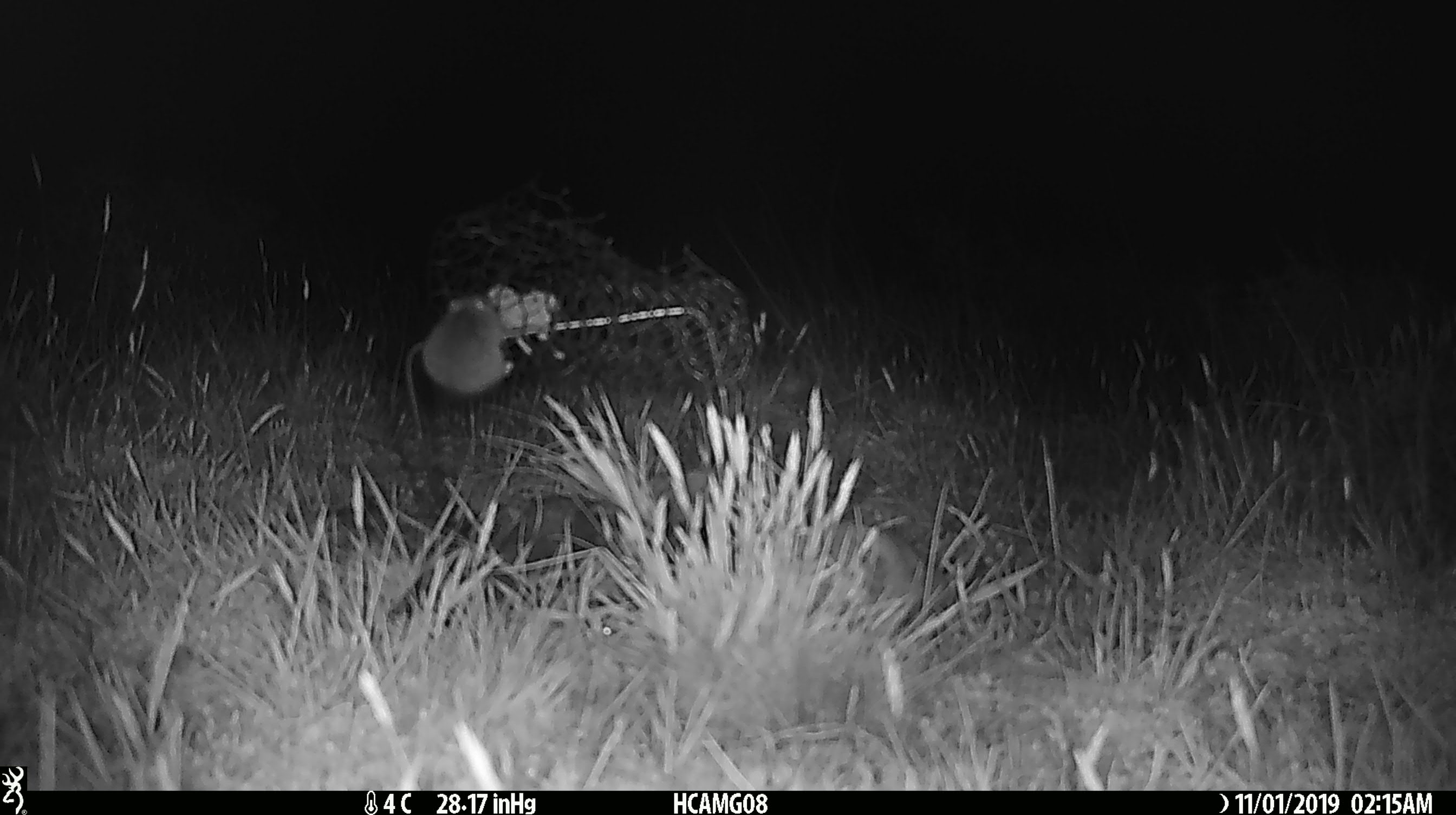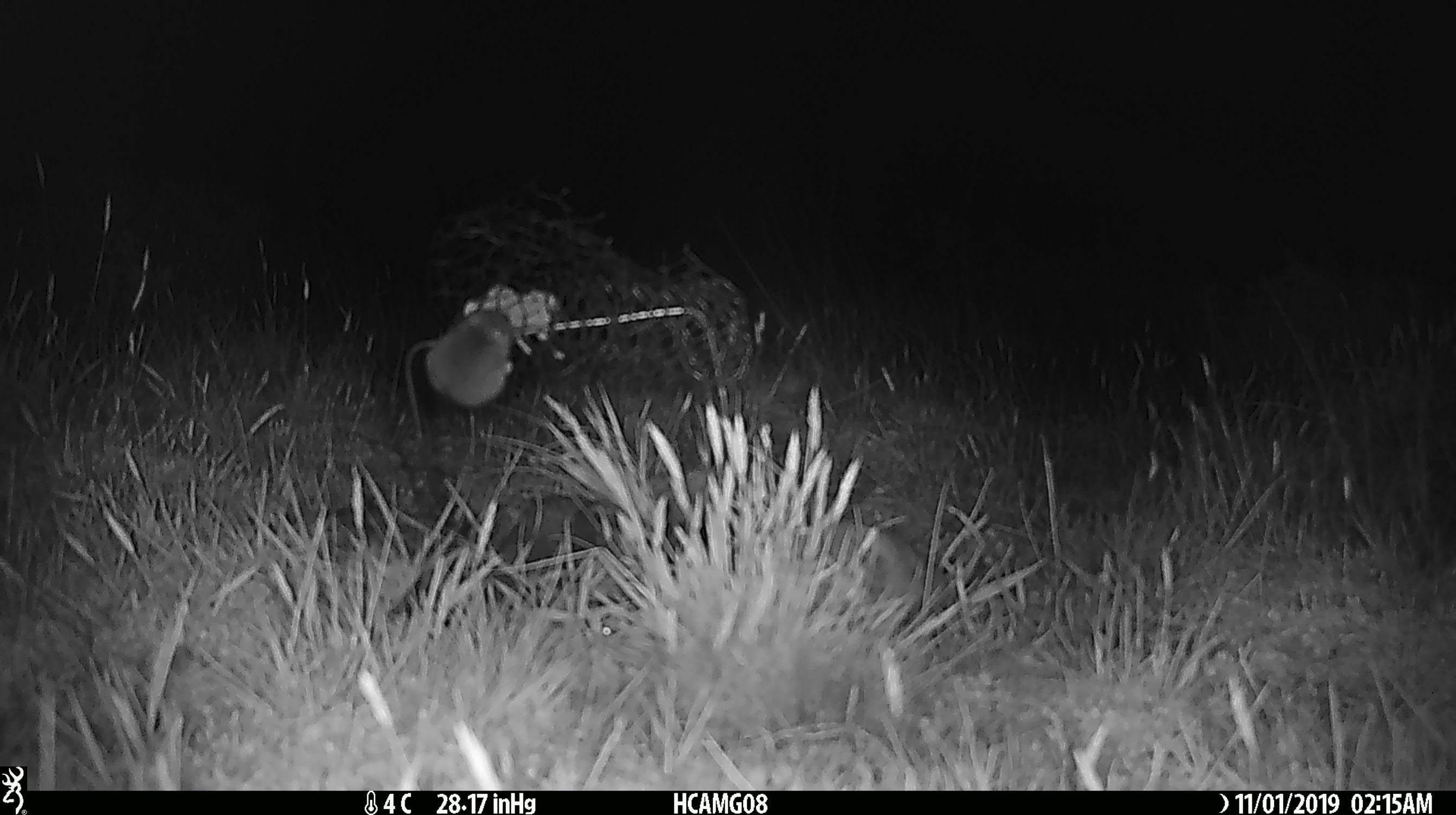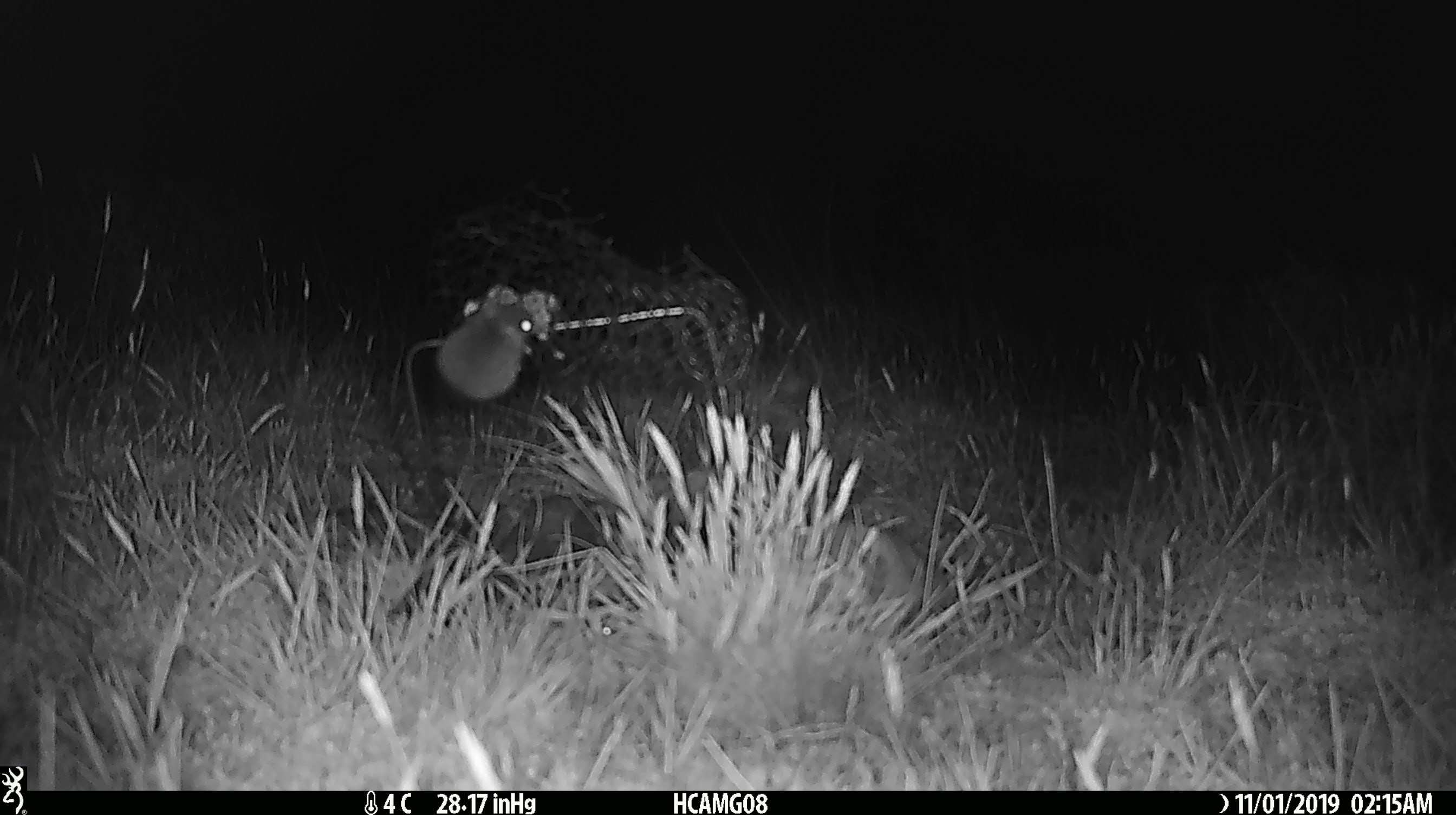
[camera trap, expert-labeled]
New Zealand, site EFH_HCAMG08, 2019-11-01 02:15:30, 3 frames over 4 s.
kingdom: Animalia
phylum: Chordata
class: Mammalia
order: Rodentia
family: Muridae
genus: Mus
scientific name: Mus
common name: mouse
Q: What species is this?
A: Mouse (Mus).